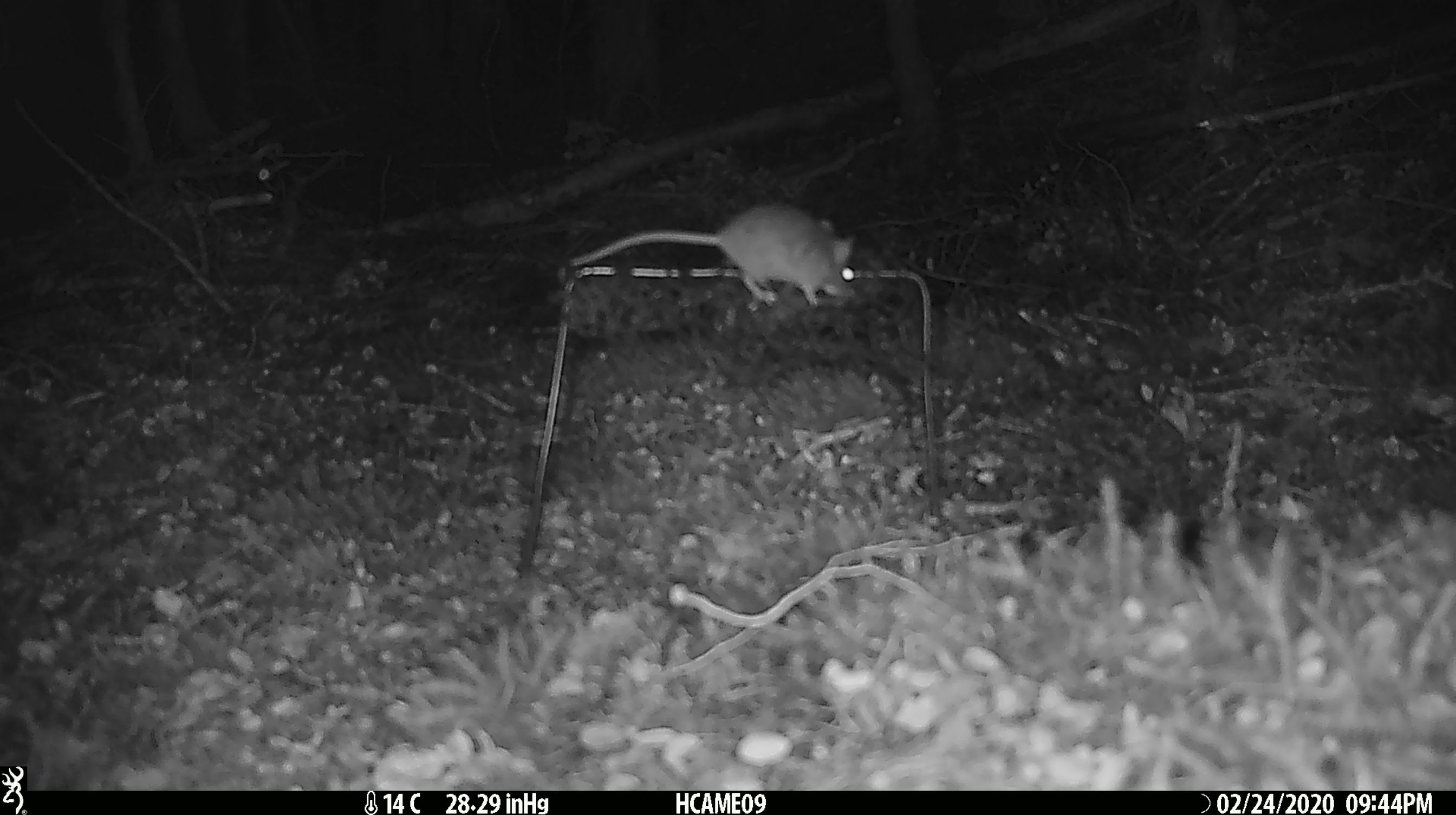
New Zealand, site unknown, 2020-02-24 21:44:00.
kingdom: Animalia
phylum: Chordata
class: Mammalia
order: Rodentia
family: Muridae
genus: Mus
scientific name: Mus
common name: mouse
Mouse (Mus).